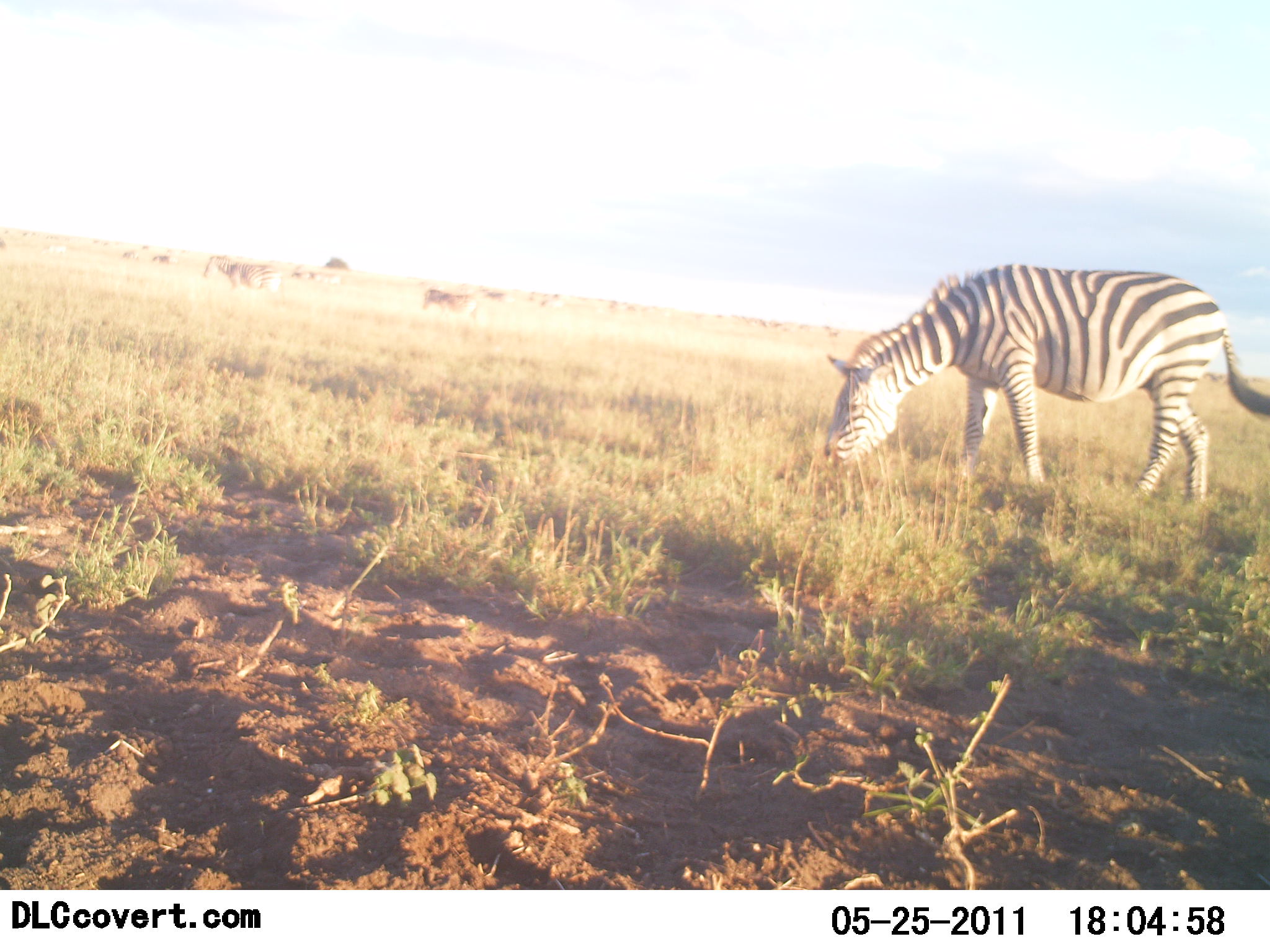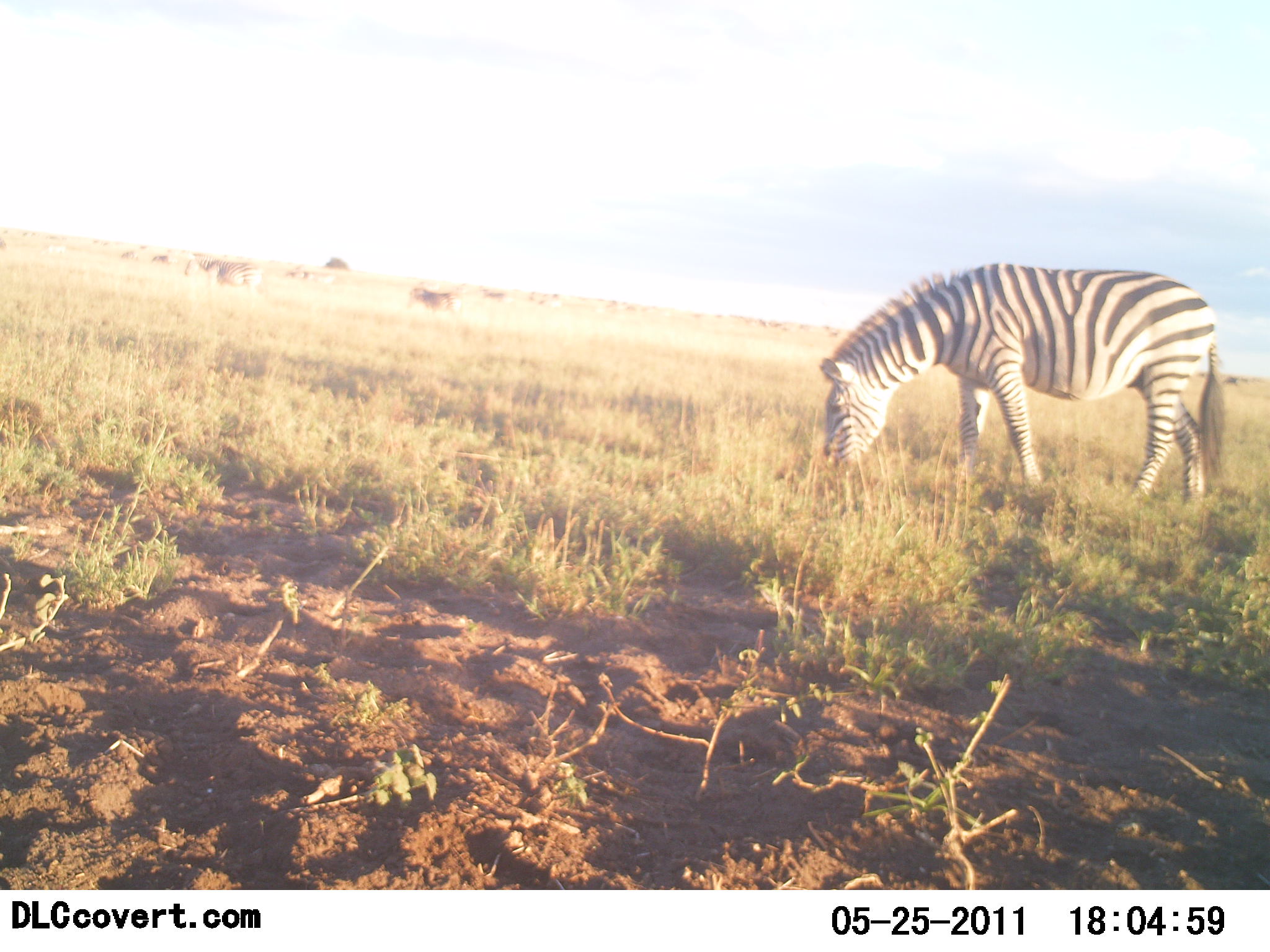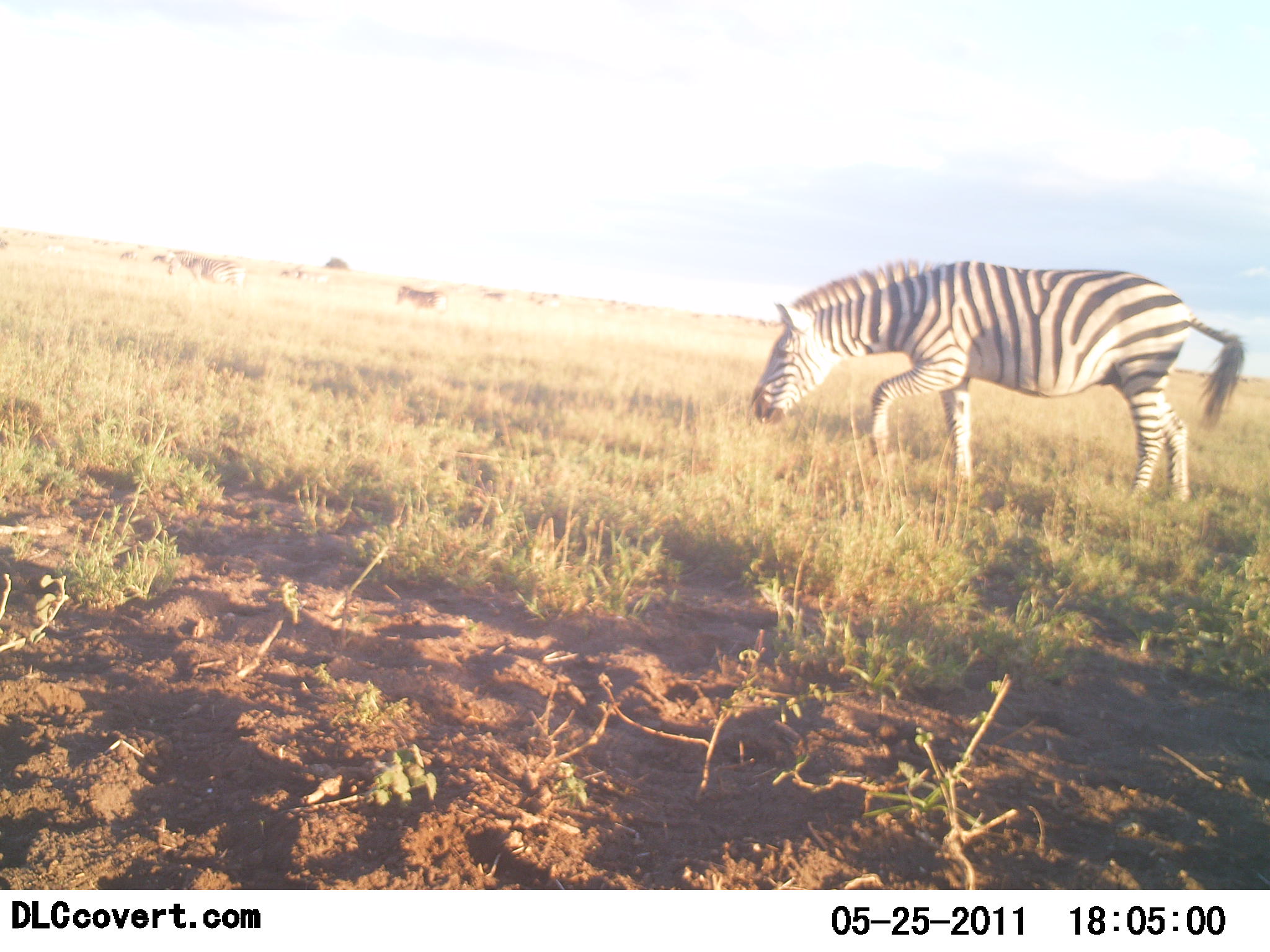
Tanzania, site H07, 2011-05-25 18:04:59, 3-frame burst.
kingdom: Animalia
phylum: Chordata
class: Mammalia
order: Perissodactyla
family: Equidae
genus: Equus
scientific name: Equus quagga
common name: plains zebra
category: zebra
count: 1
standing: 18%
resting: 0%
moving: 36%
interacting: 0%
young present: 0%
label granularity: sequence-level